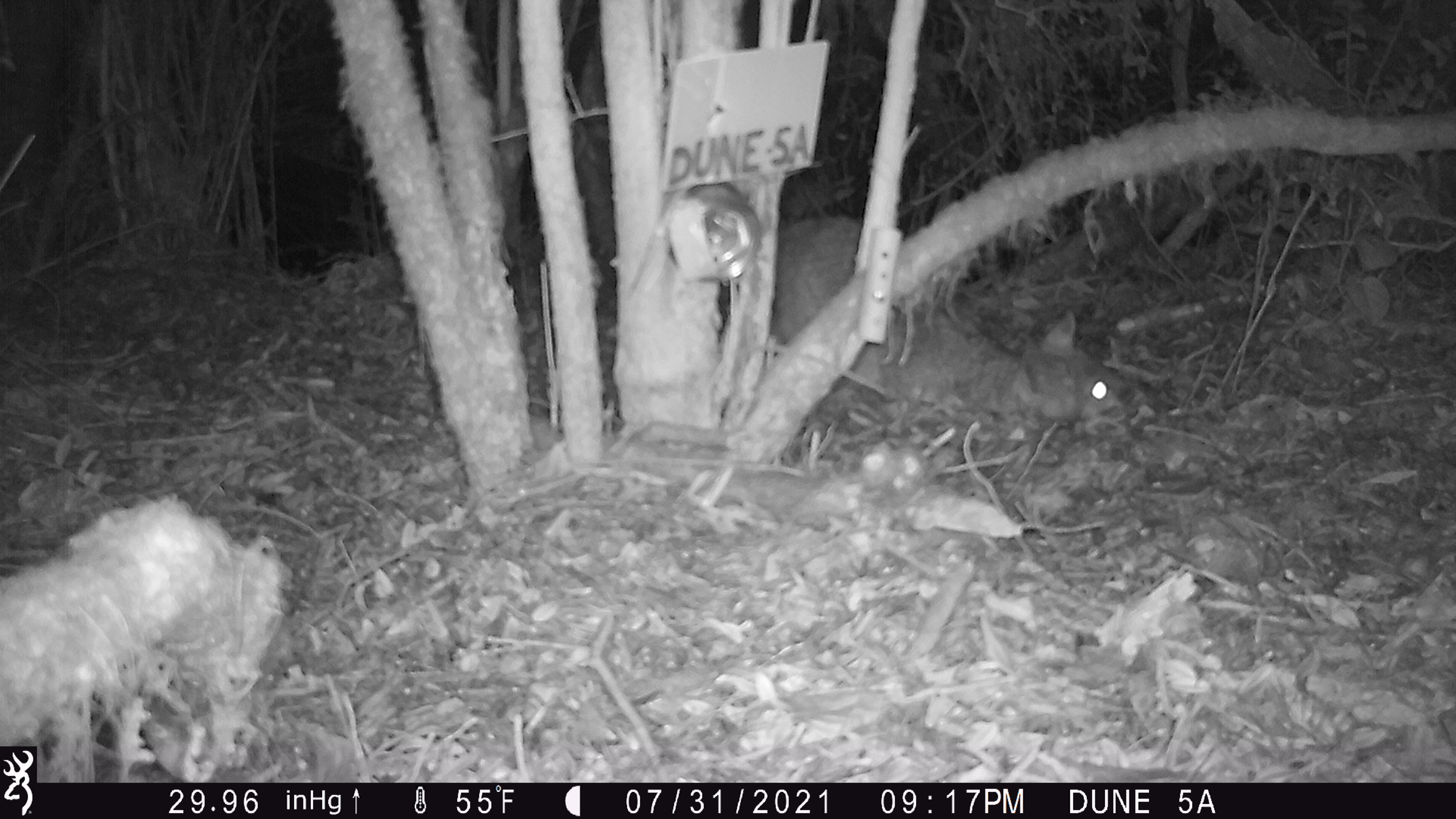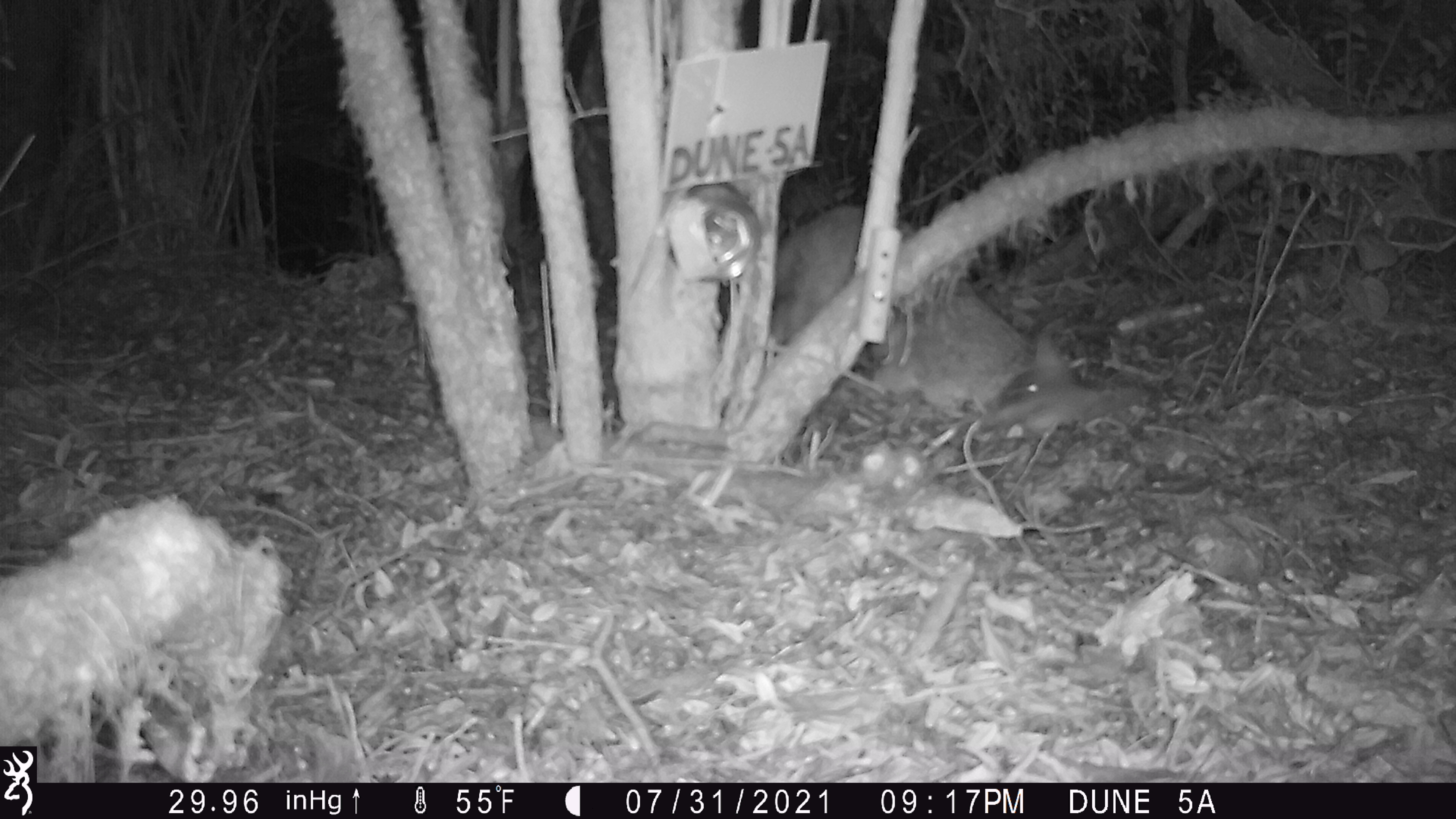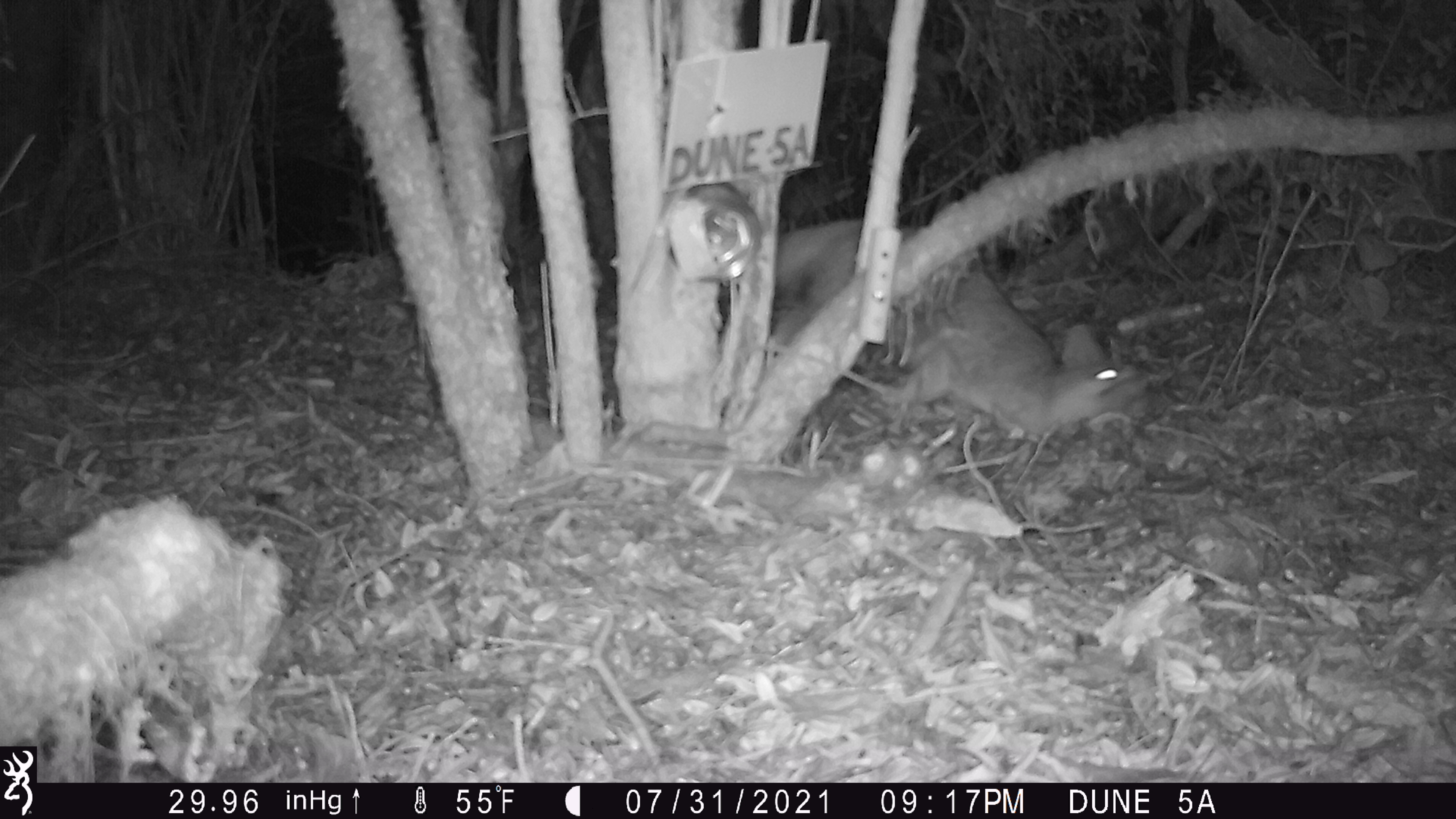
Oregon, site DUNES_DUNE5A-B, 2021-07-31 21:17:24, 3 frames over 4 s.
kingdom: Animalia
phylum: Chordata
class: Mammalia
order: Carnivora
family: Canidae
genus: Urocyon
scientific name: Urocyon cinereoargenteus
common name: gray fox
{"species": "gray fox (Urocyon cinereoargenteus)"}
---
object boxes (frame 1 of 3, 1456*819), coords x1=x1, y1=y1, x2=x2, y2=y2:
gray fox: x1=762, y1=200, x2=1164, y2=448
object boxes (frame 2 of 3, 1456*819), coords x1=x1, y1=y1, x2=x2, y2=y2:
gray fox: x1=764, y1=199, x2=1150, y2=455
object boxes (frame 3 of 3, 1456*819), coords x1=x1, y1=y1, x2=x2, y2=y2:
gray fox: x1=774, y1=219, x2=1172, y2=463